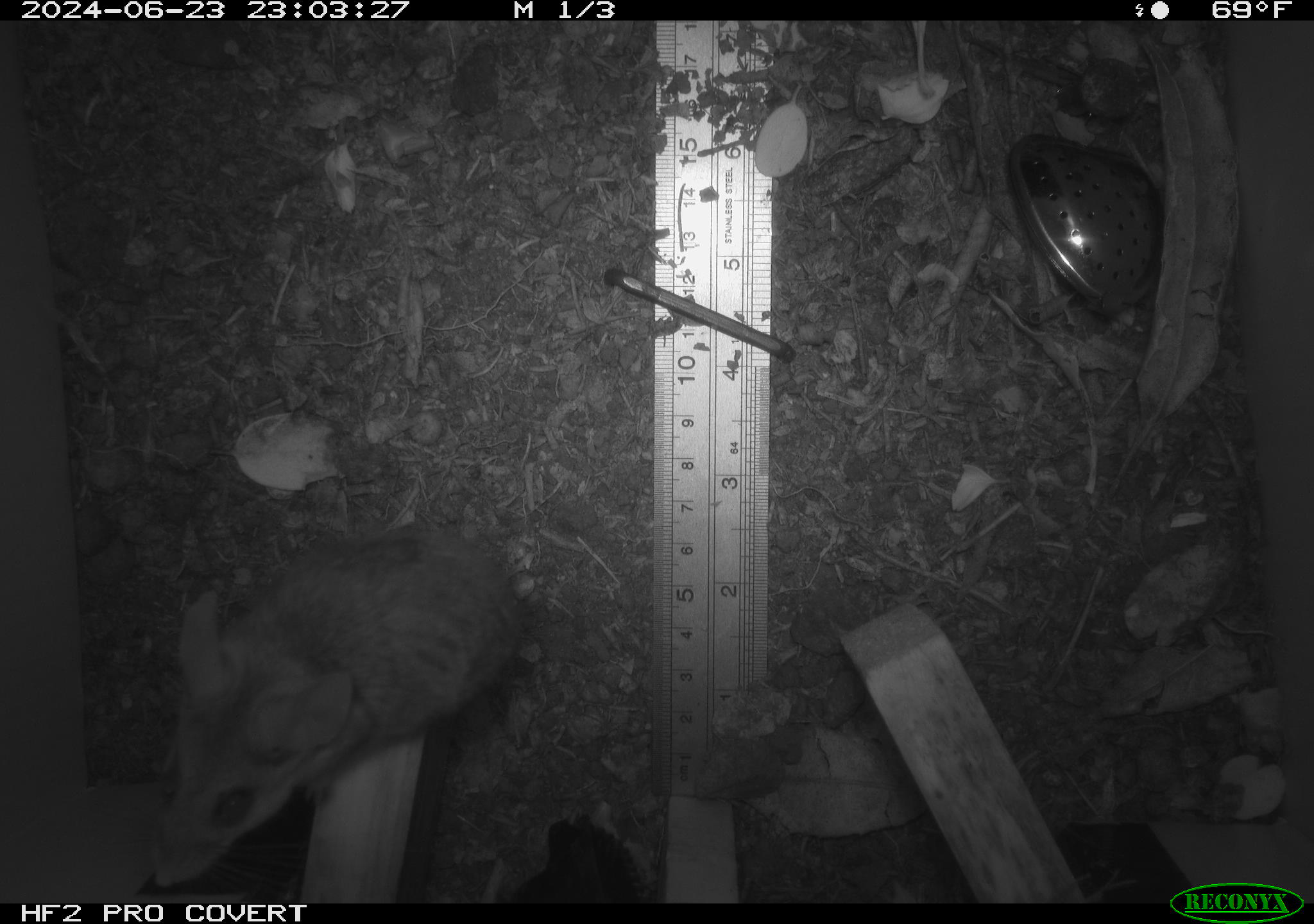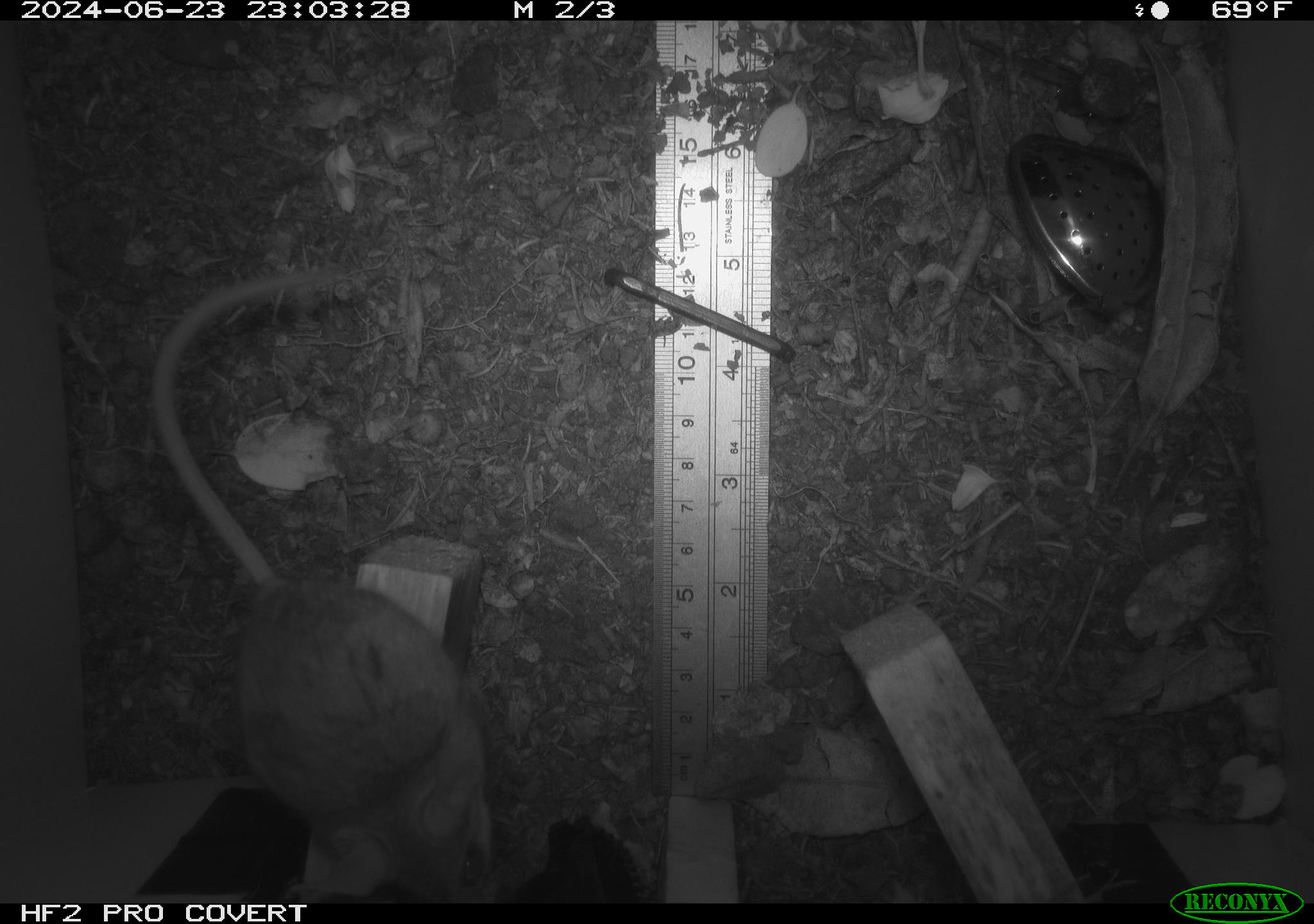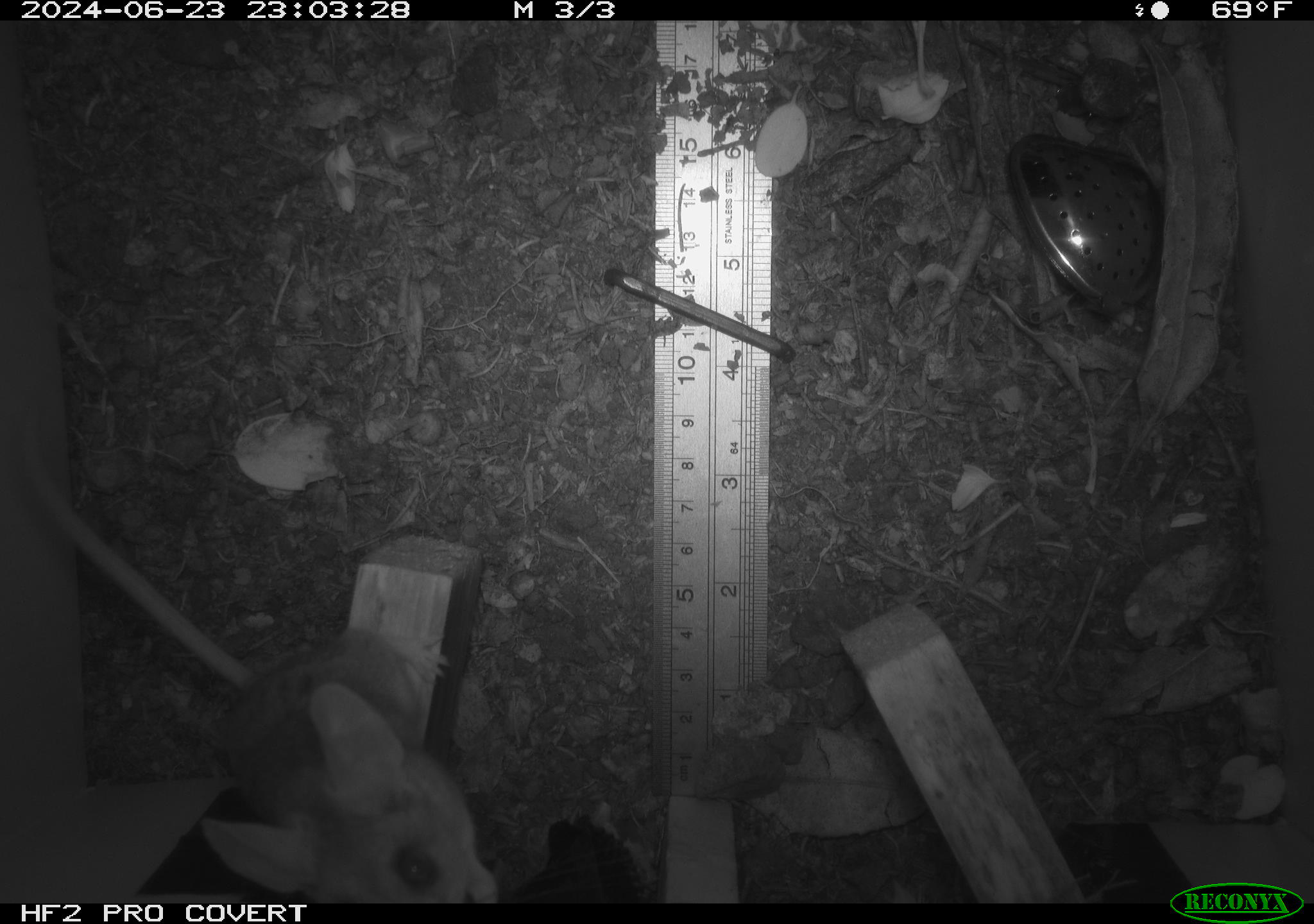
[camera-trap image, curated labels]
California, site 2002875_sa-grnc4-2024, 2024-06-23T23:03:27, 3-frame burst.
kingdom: Animalia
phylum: Chordata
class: Mammalia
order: Rodentia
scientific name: Rodentia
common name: rodent